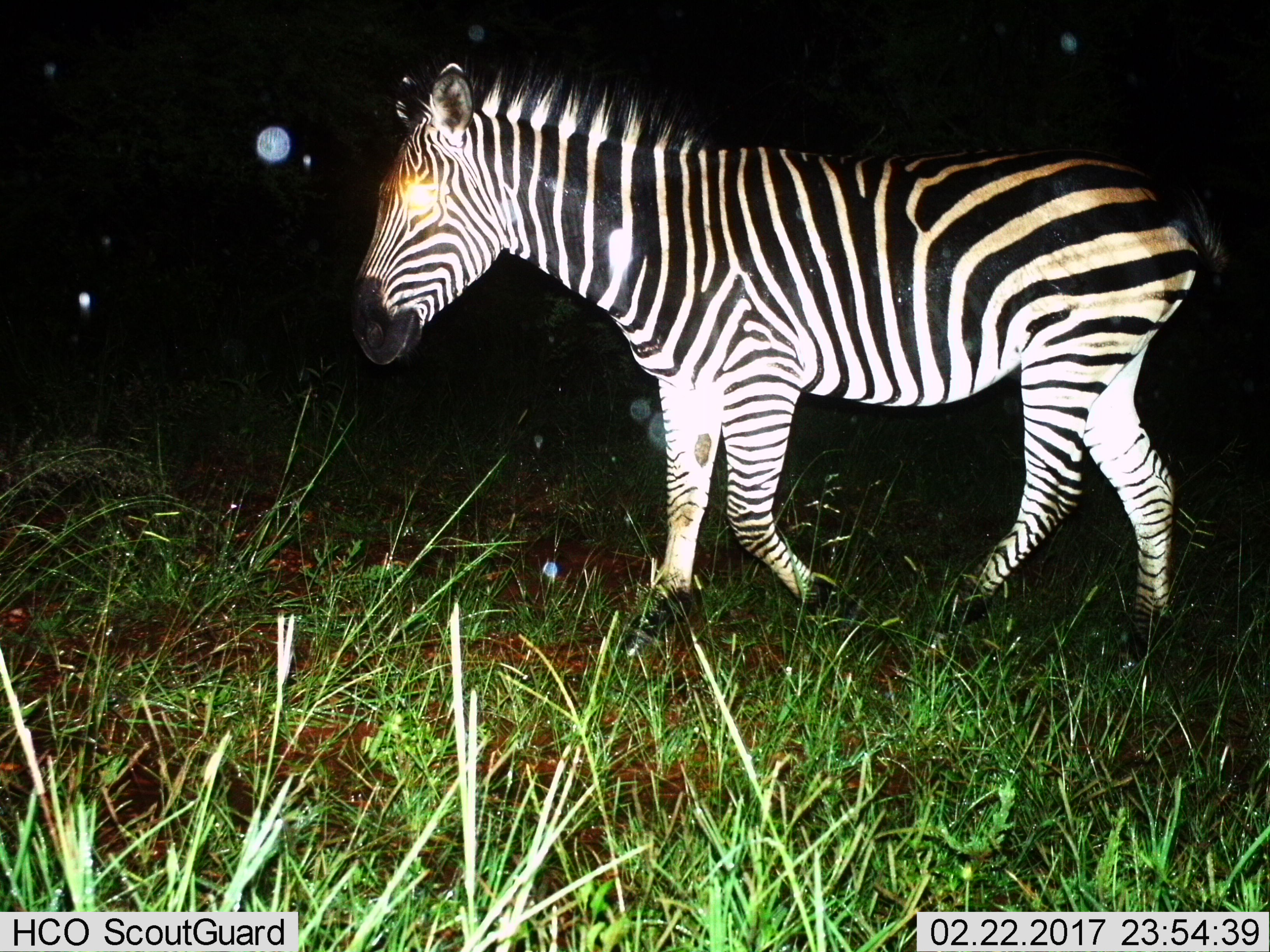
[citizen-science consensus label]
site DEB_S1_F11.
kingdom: Animalia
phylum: Chordata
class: Mammalia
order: Perissodactyla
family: Equidae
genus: Equus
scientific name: Equus quagga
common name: plains zebra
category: zebraplains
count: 1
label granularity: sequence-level